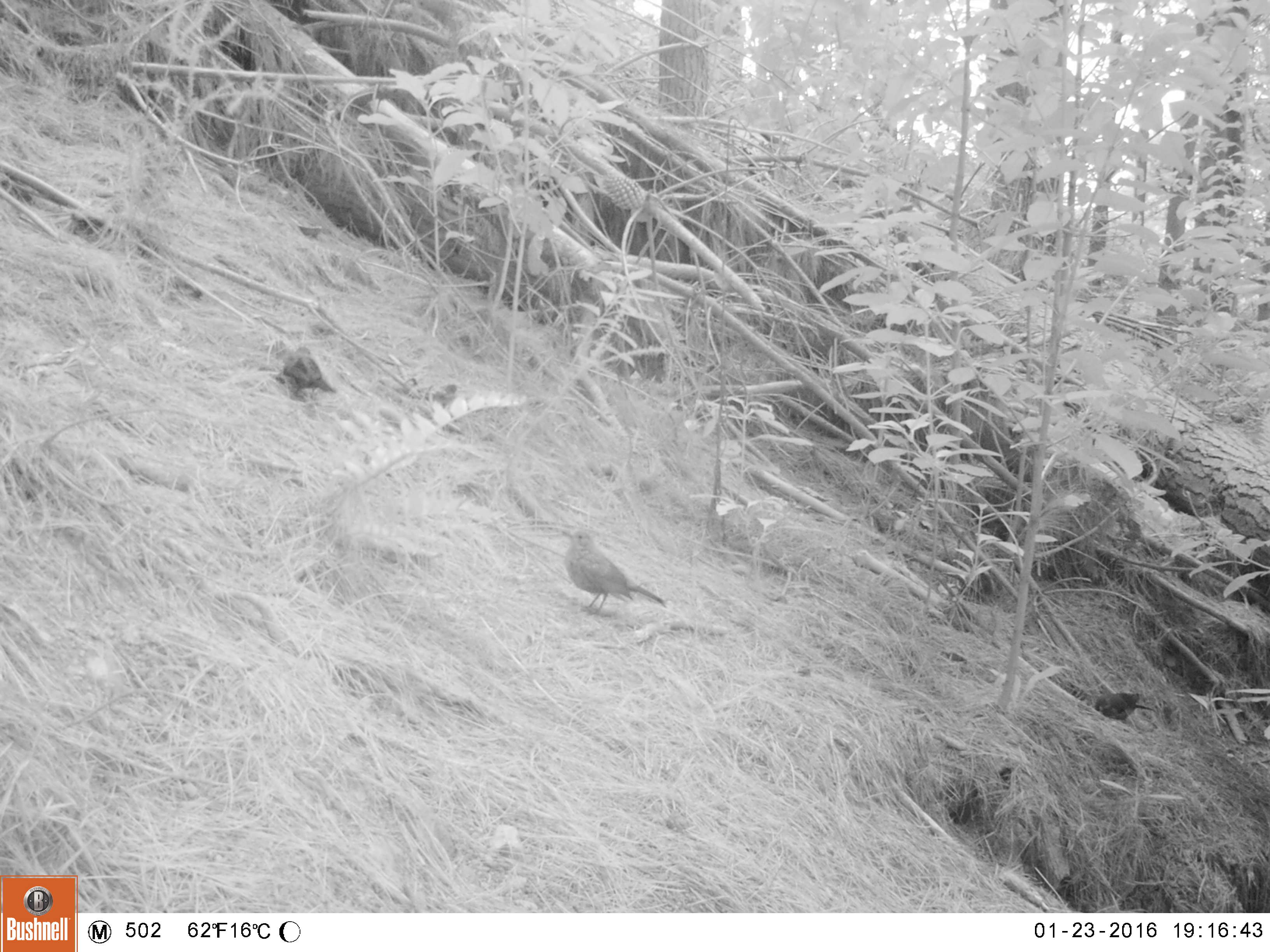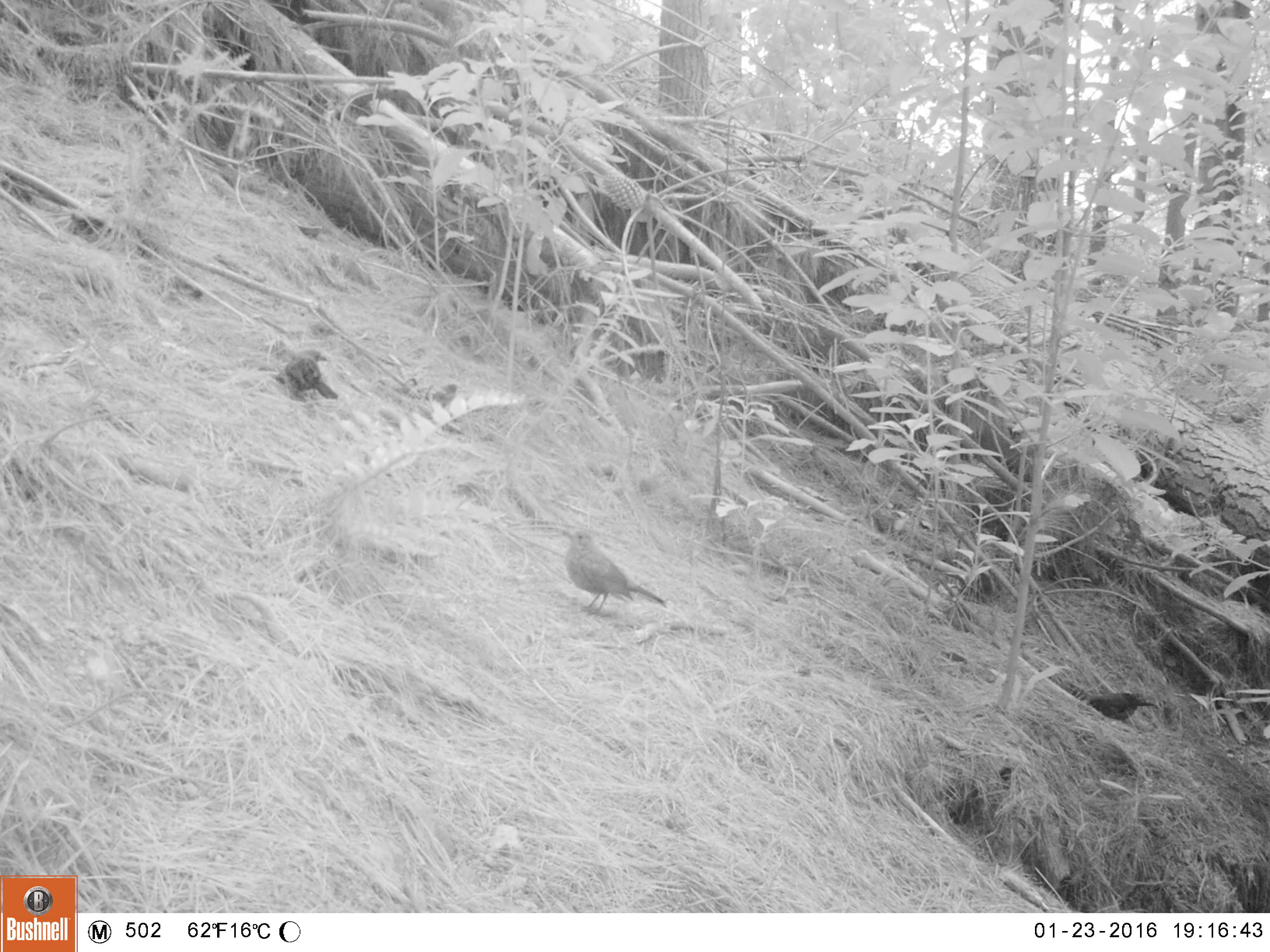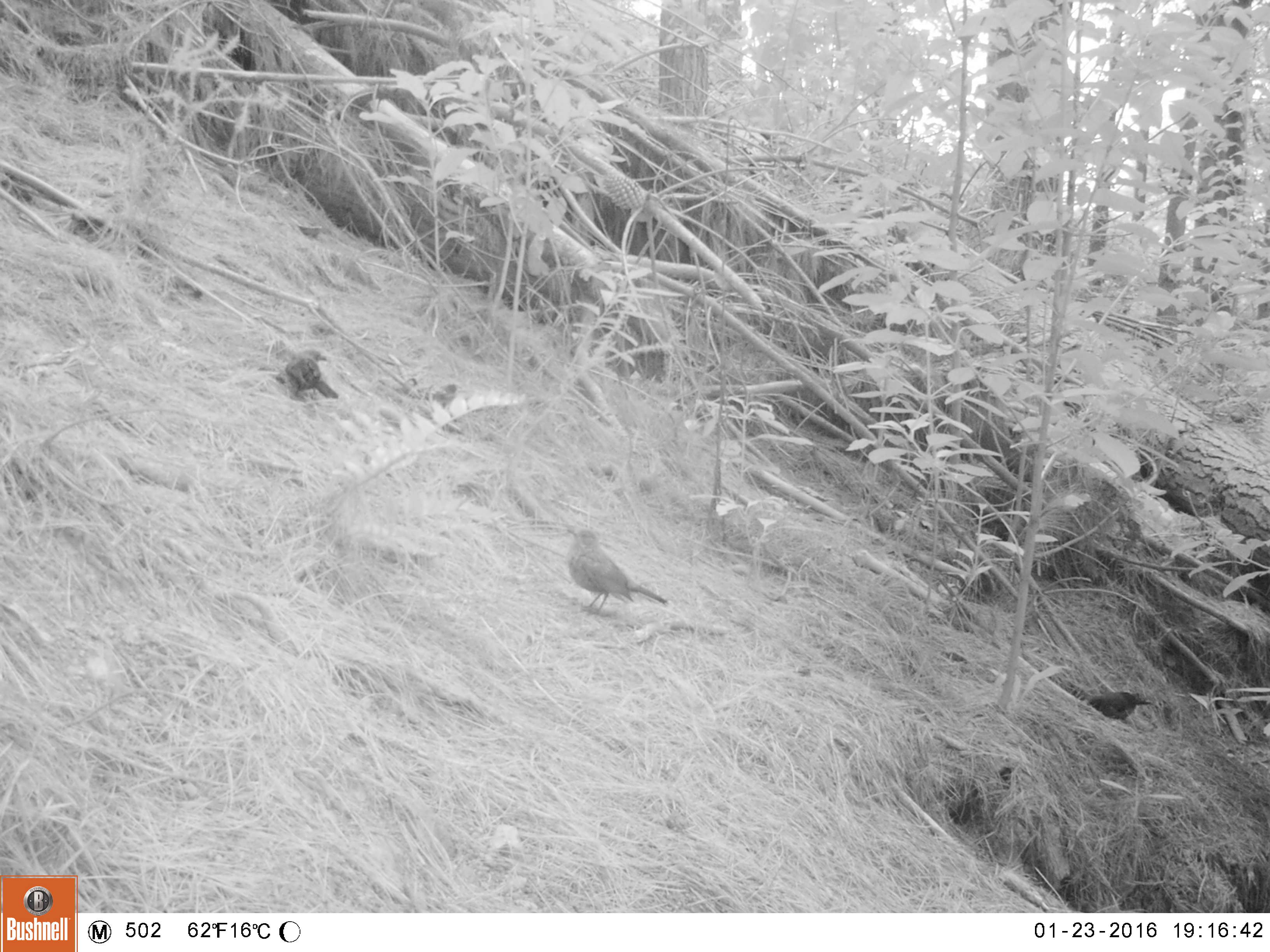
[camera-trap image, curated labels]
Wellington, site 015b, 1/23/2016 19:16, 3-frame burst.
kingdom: Animalia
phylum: Chordata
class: Aves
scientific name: Aves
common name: bird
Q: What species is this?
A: Bird (Aves).